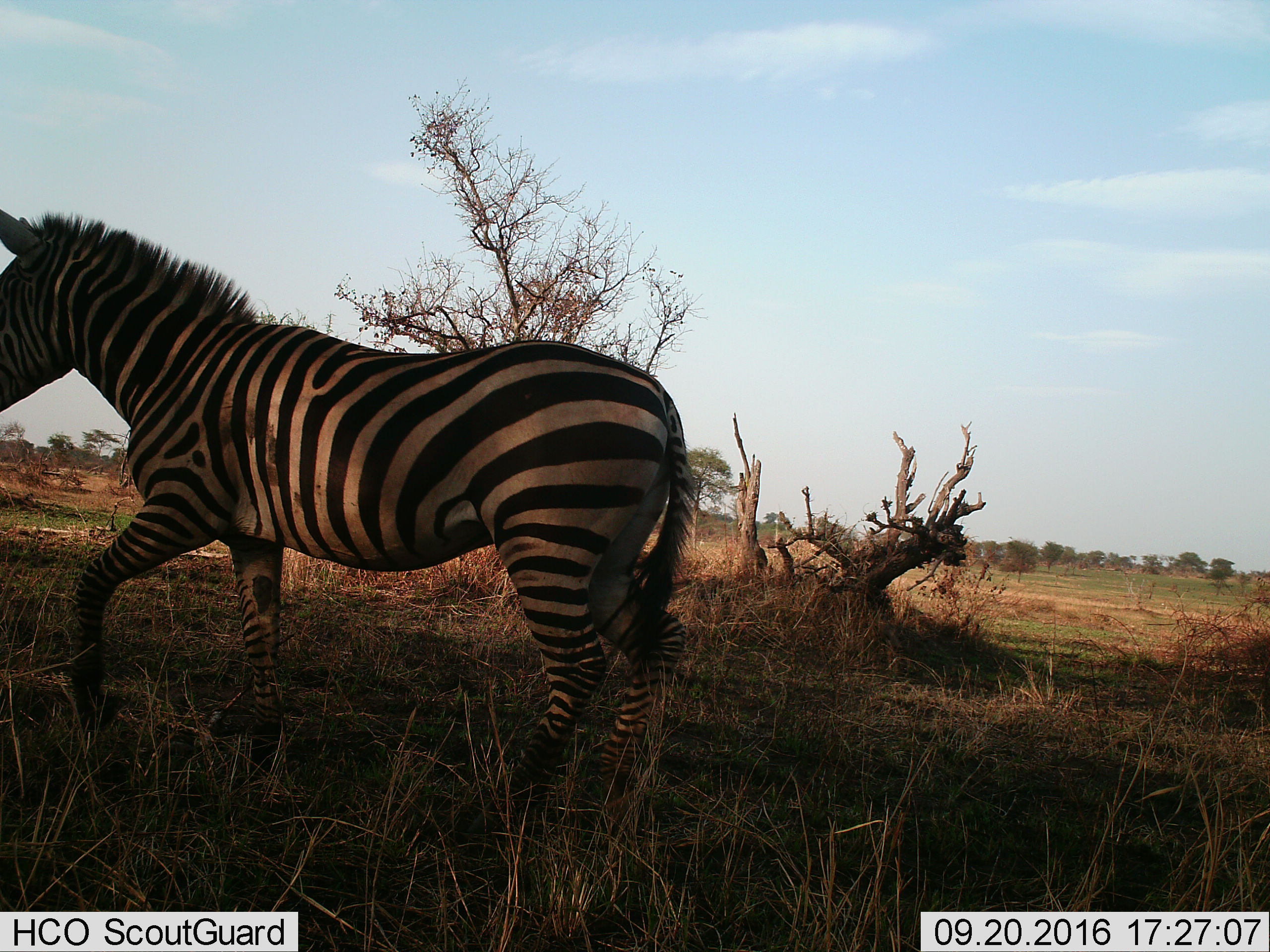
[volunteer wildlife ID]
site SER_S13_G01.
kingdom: Animalia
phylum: Chordata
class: Mammalia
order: Perissodactyla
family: Equidae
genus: Equus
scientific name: Equus quagga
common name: plains zebra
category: zebraplains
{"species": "zebraplains (plains zebra) (Equus quagga)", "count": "1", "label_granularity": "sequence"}